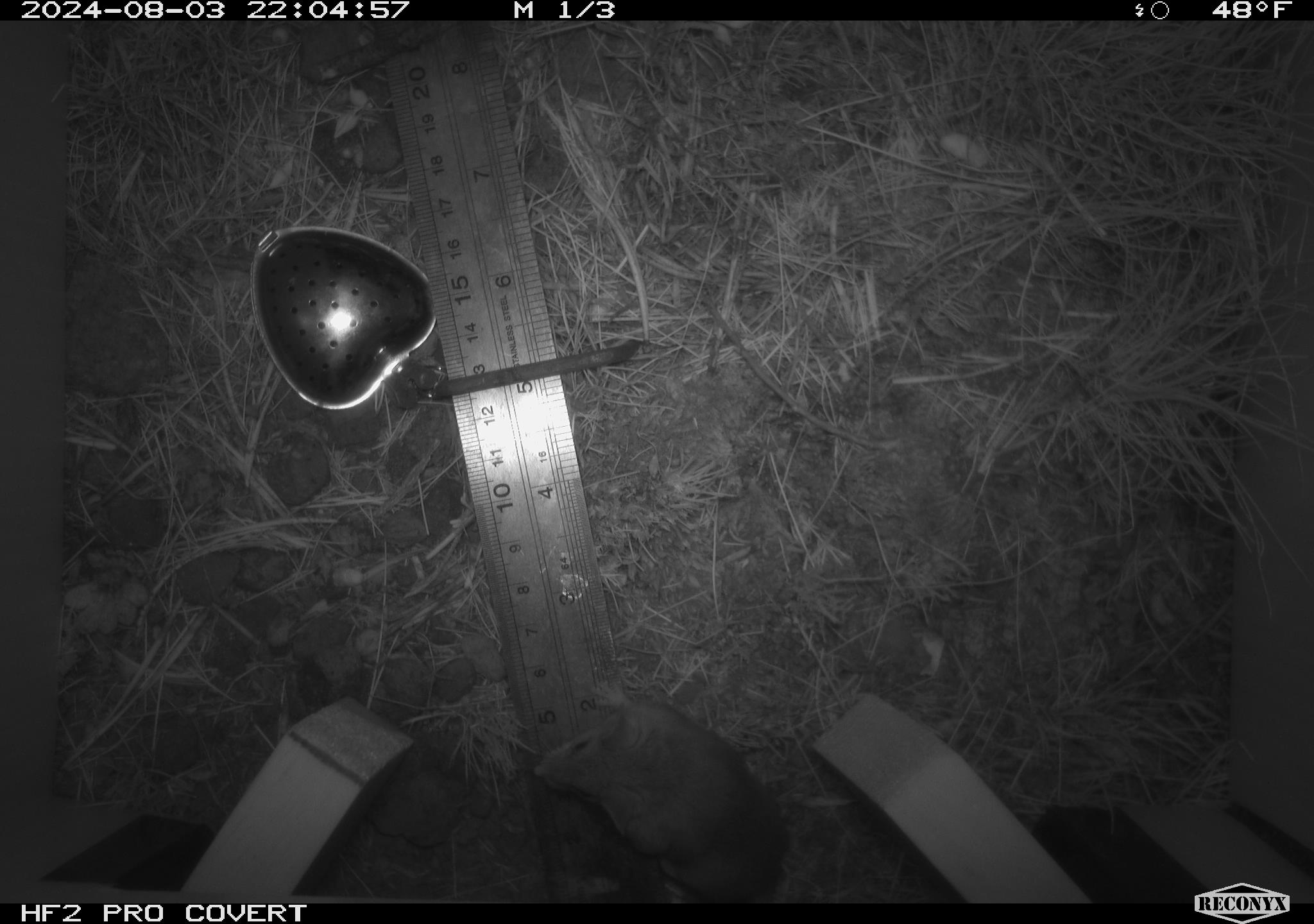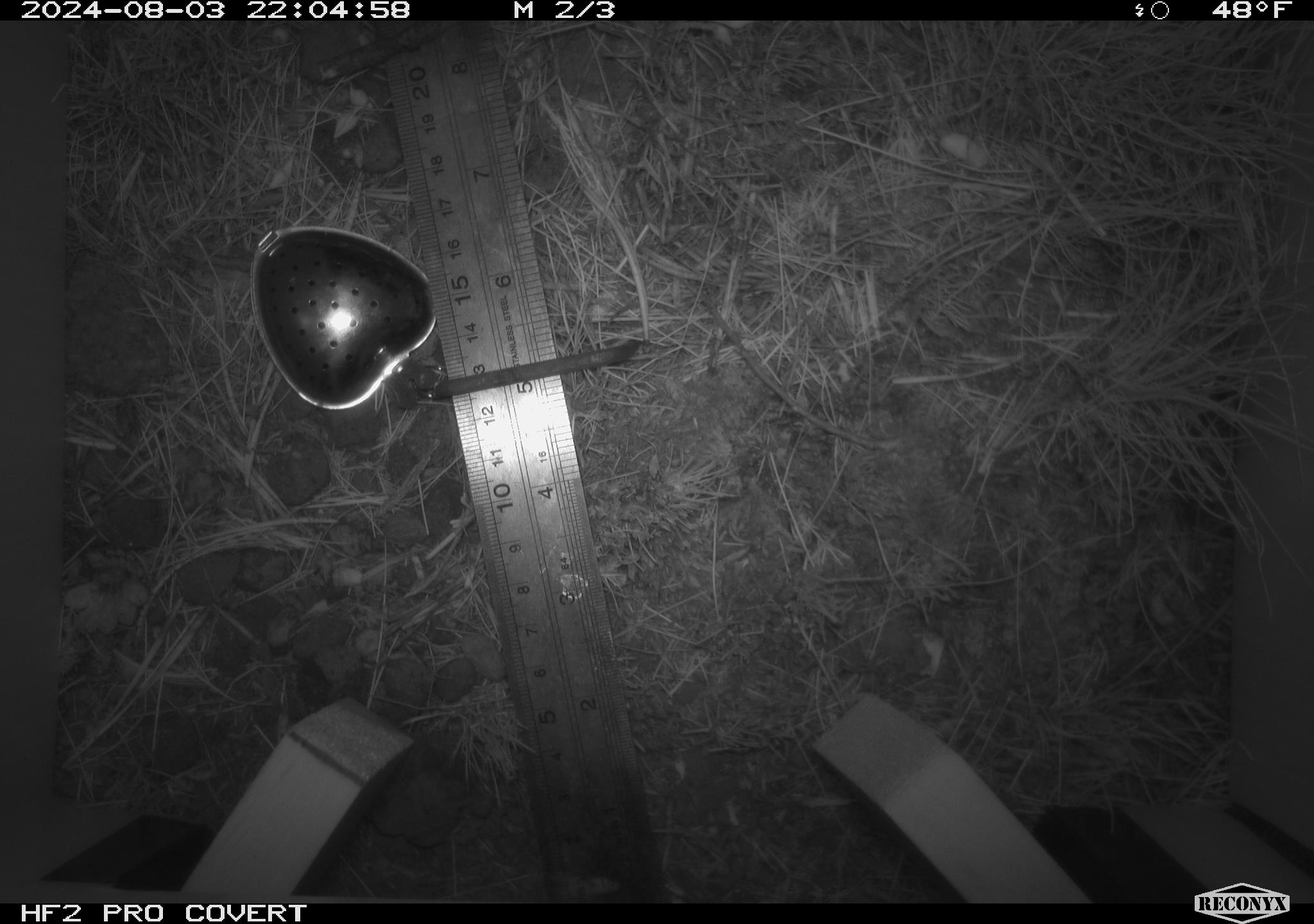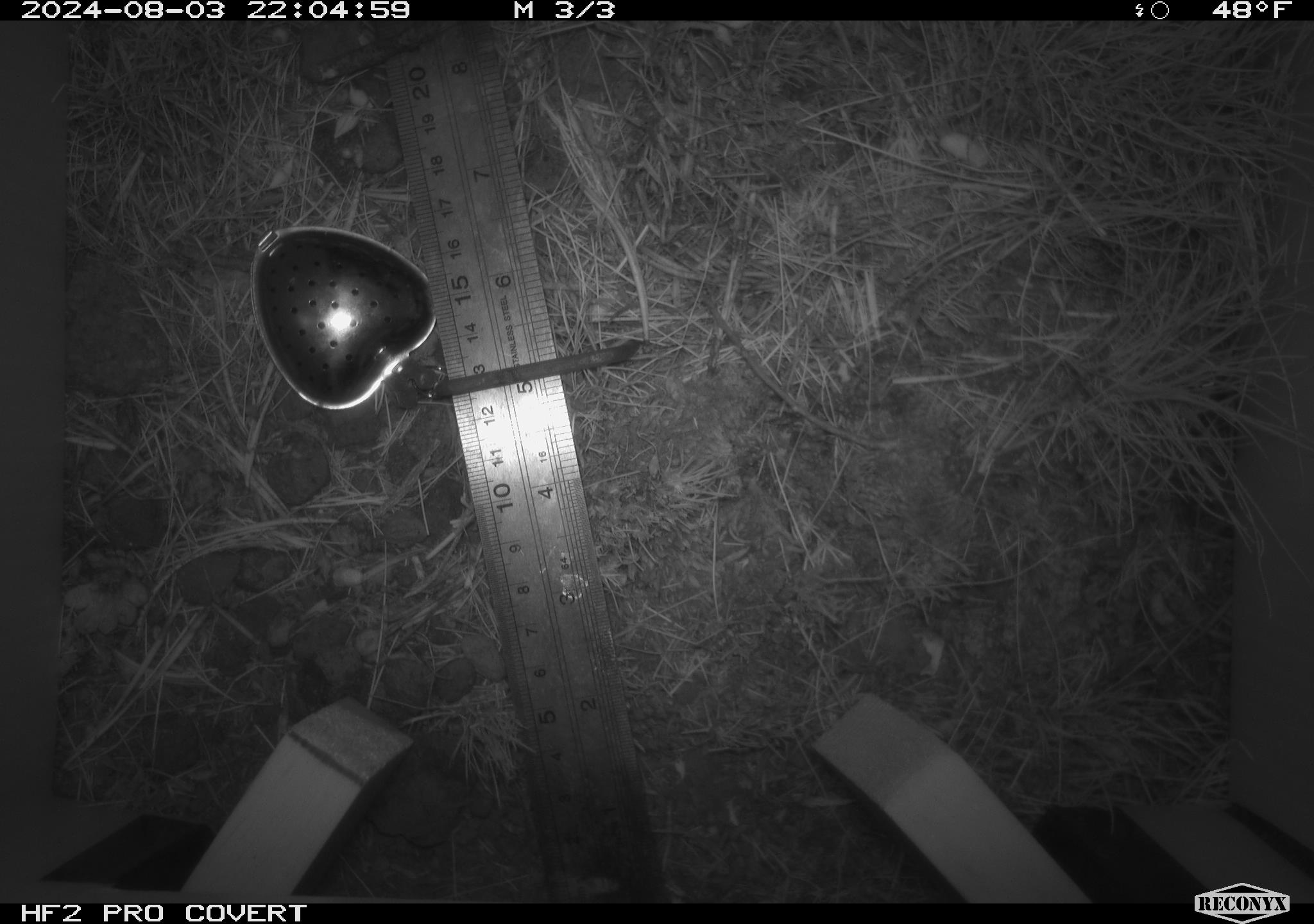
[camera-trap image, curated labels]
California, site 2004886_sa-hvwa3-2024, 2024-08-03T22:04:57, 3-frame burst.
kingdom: Animalia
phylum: Chordata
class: Mammalia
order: Rodentia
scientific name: Rodentia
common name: mouse species